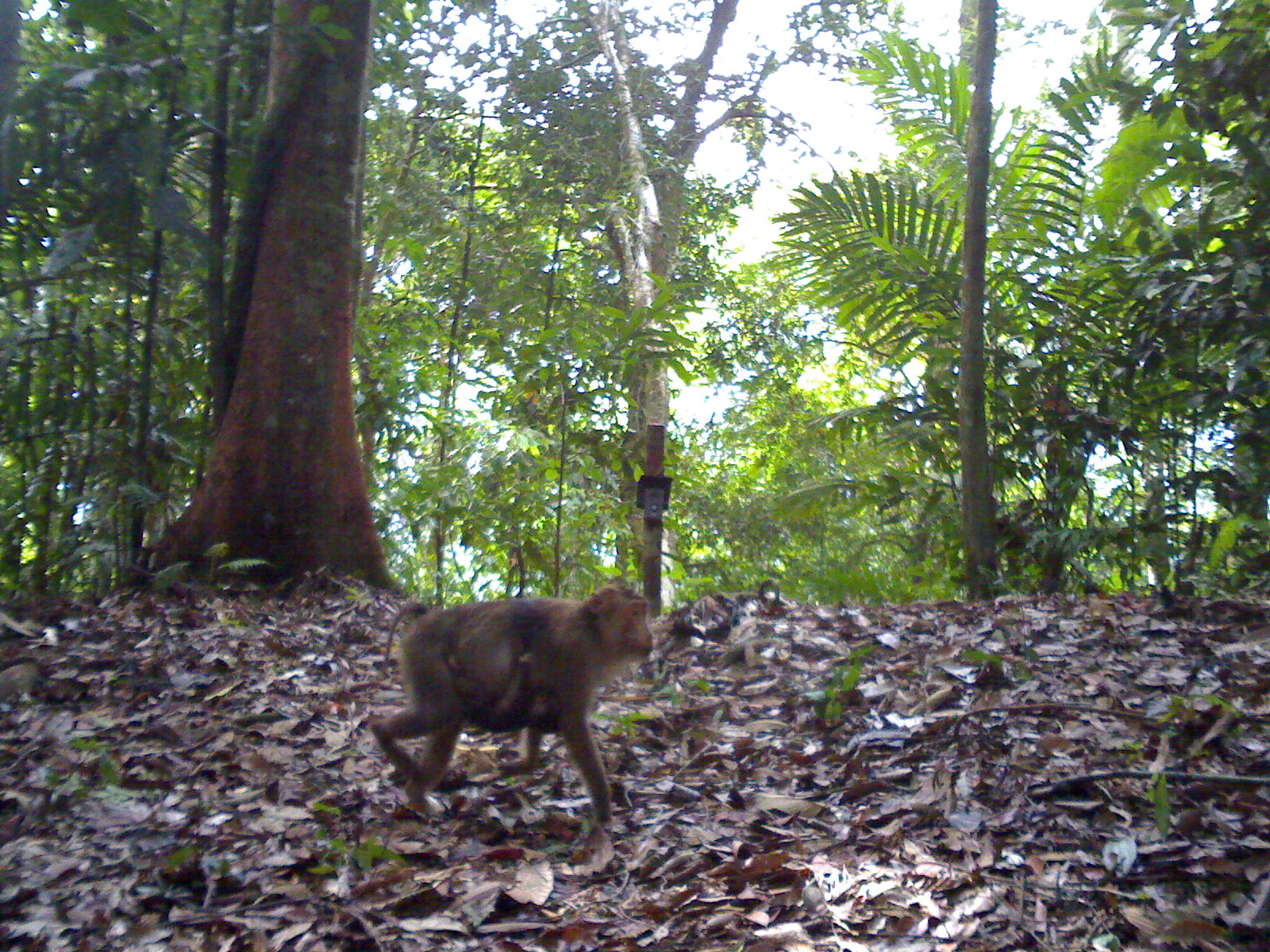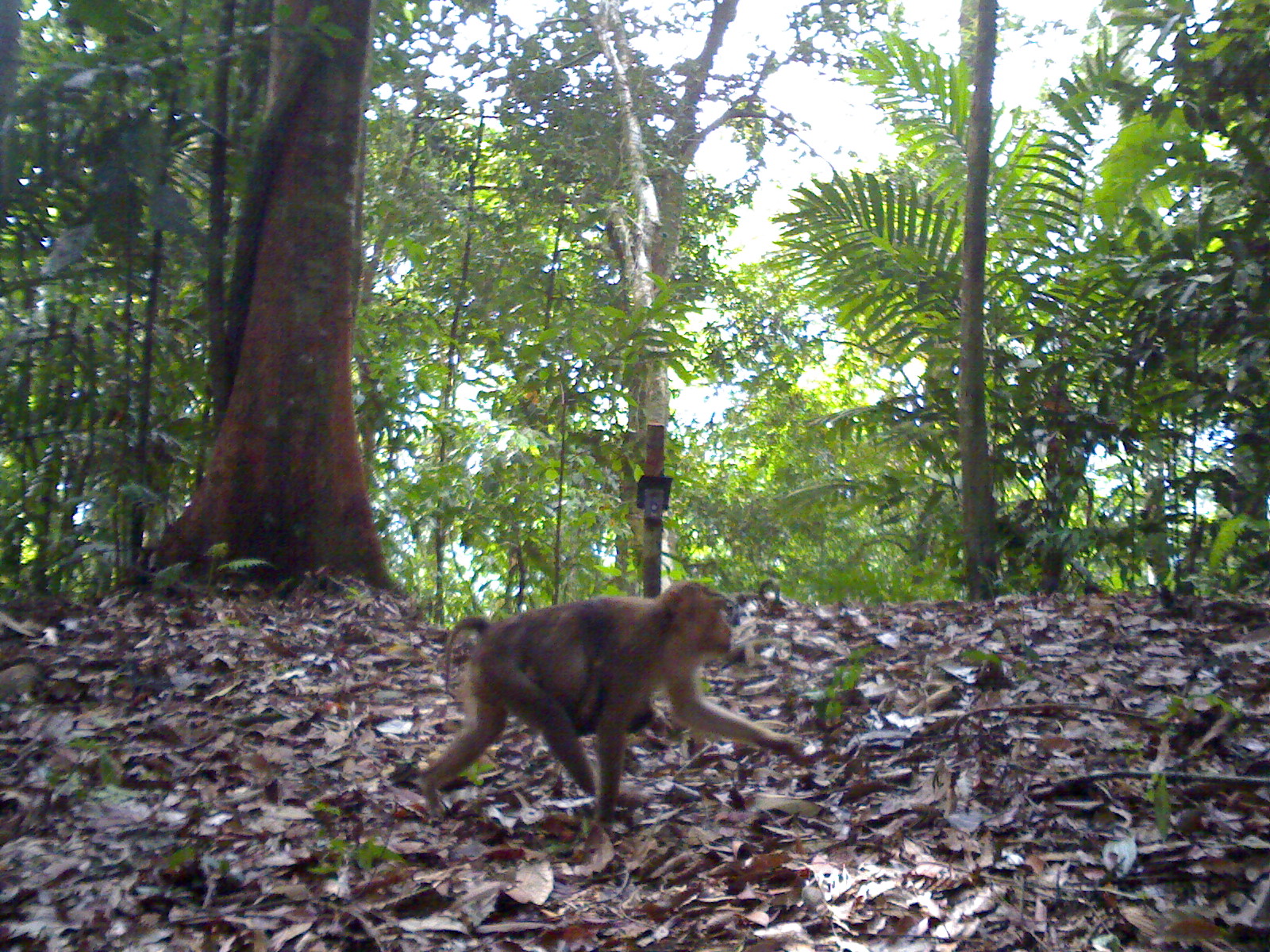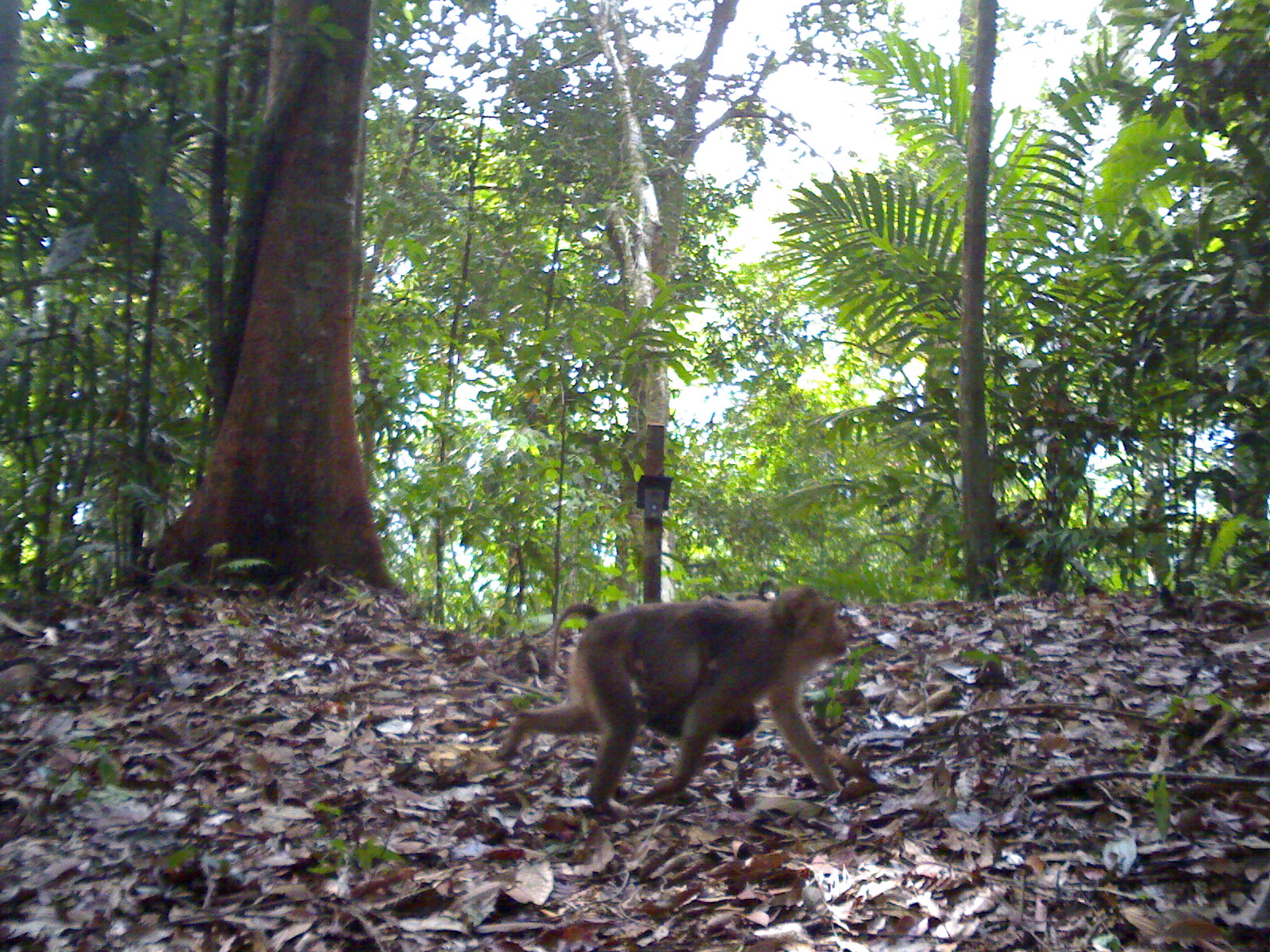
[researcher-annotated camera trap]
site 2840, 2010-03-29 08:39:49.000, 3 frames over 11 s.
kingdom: Animalia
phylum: Chordata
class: Mammalia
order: Primates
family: Cercopithecidae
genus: Macaca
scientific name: Macaca nemestrina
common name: southern pig-tailed macaque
Macaca nemestrina (southern pig-tailed macaque), count 2, age adult and infant.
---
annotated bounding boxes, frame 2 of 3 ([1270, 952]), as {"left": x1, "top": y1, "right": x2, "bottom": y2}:
macaca nemestrina: {"left": 414, "top": 579, "right": 807, "bottom": 828}; {"left": 523, "top": 661, "right": 655, "bottom": 730}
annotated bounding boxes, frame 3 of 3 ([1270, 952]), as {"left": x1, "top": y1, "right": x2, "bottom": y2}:
macaca nemestrina: {"left": 500, "top": 585, "right": 859, "bottom": 814}; {"left": 630, "top": 659, "right": 755, "bottom": 735}